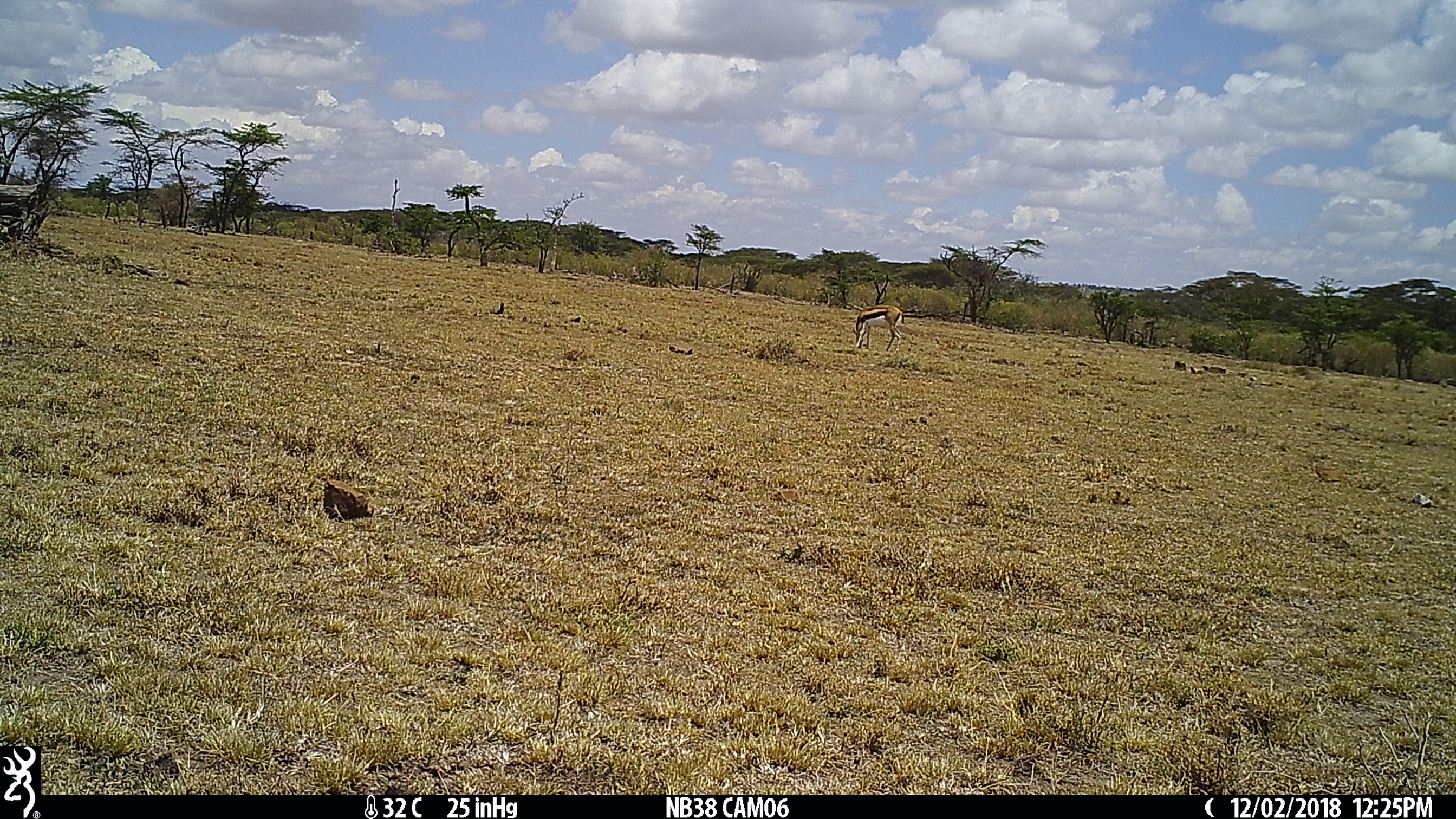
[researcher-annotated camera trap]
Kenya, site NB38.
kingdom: Animalia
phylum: Chordata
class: Mammalia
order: Artiodactyla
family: Bovidae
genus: Eudorcas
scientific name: Eudorcas thomsonii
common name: thomon's gazelle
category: gazelle thomsons